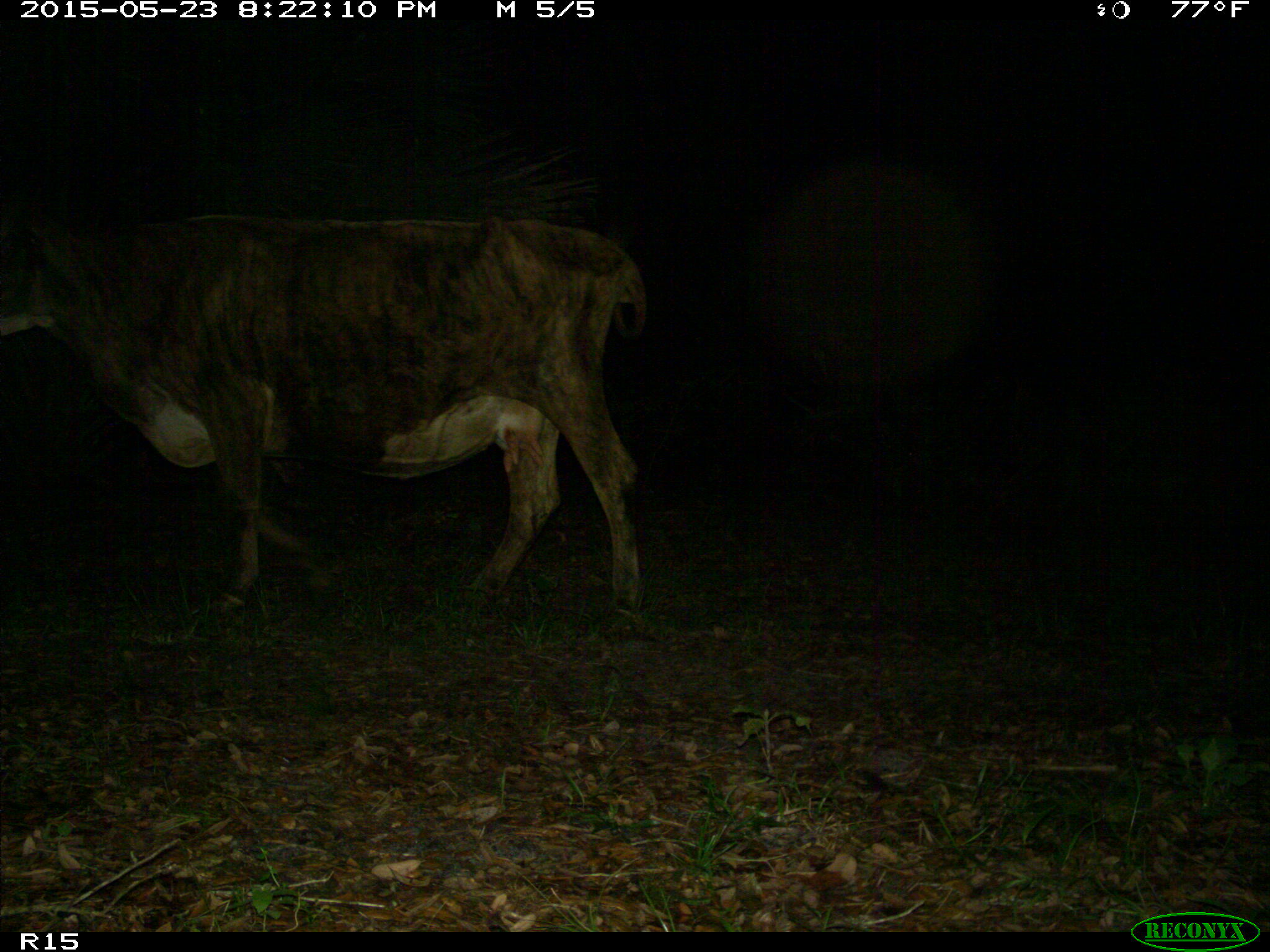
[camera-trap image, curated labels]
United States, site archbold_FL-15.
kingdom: Animalia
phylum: Chordata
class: Mammalia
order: Artiodactyla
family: Bovidae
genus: Bos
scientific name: Bos taurus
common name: domestic cow